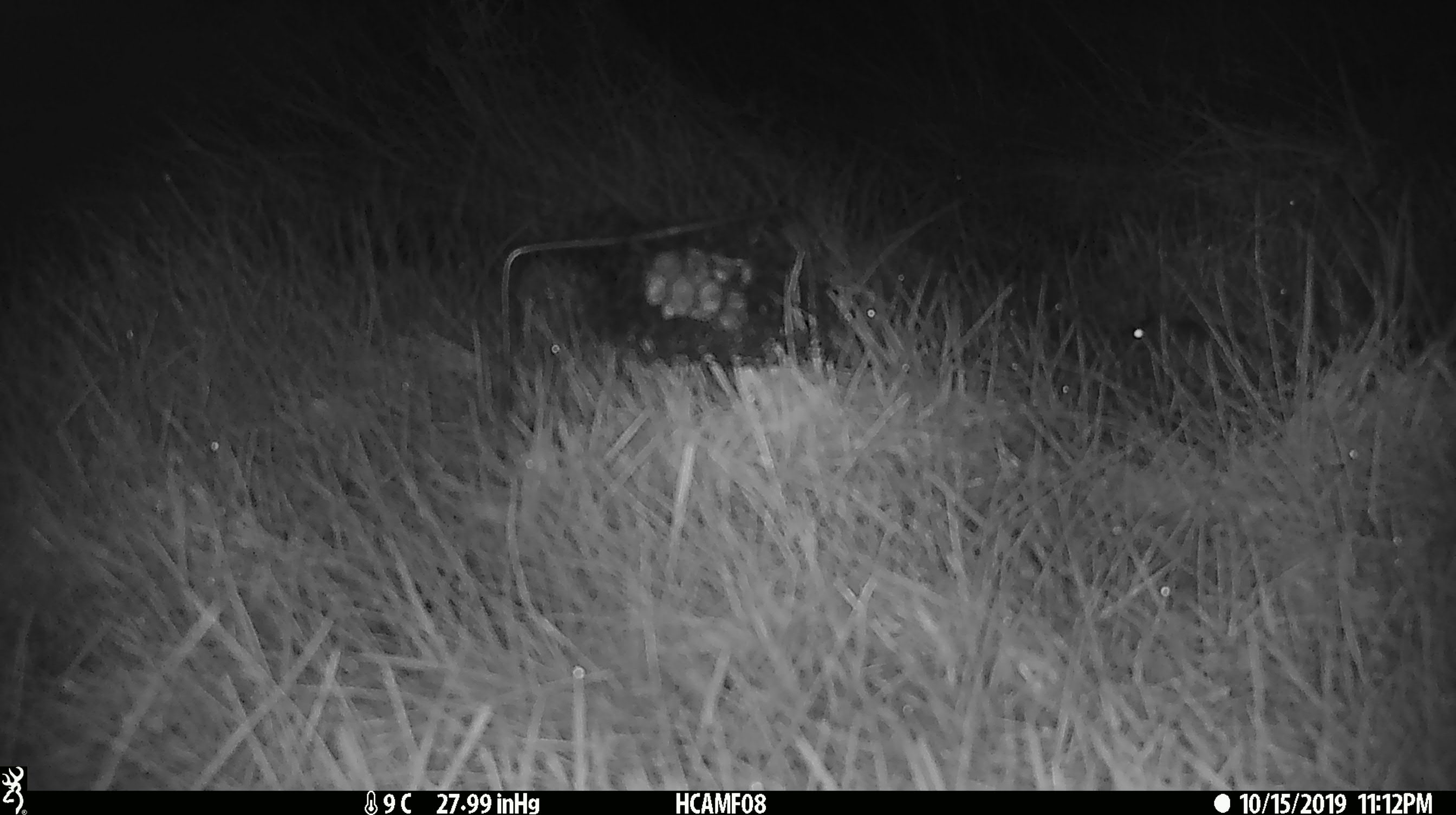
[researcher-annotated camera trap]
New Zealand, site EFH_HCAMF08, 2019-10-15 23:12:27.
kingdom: Animalia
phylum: Chordata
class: Mammalia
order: Rodentia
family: Muridae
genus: Mus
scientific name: Mus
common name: mouse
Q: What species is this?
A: Mouse (Mus).